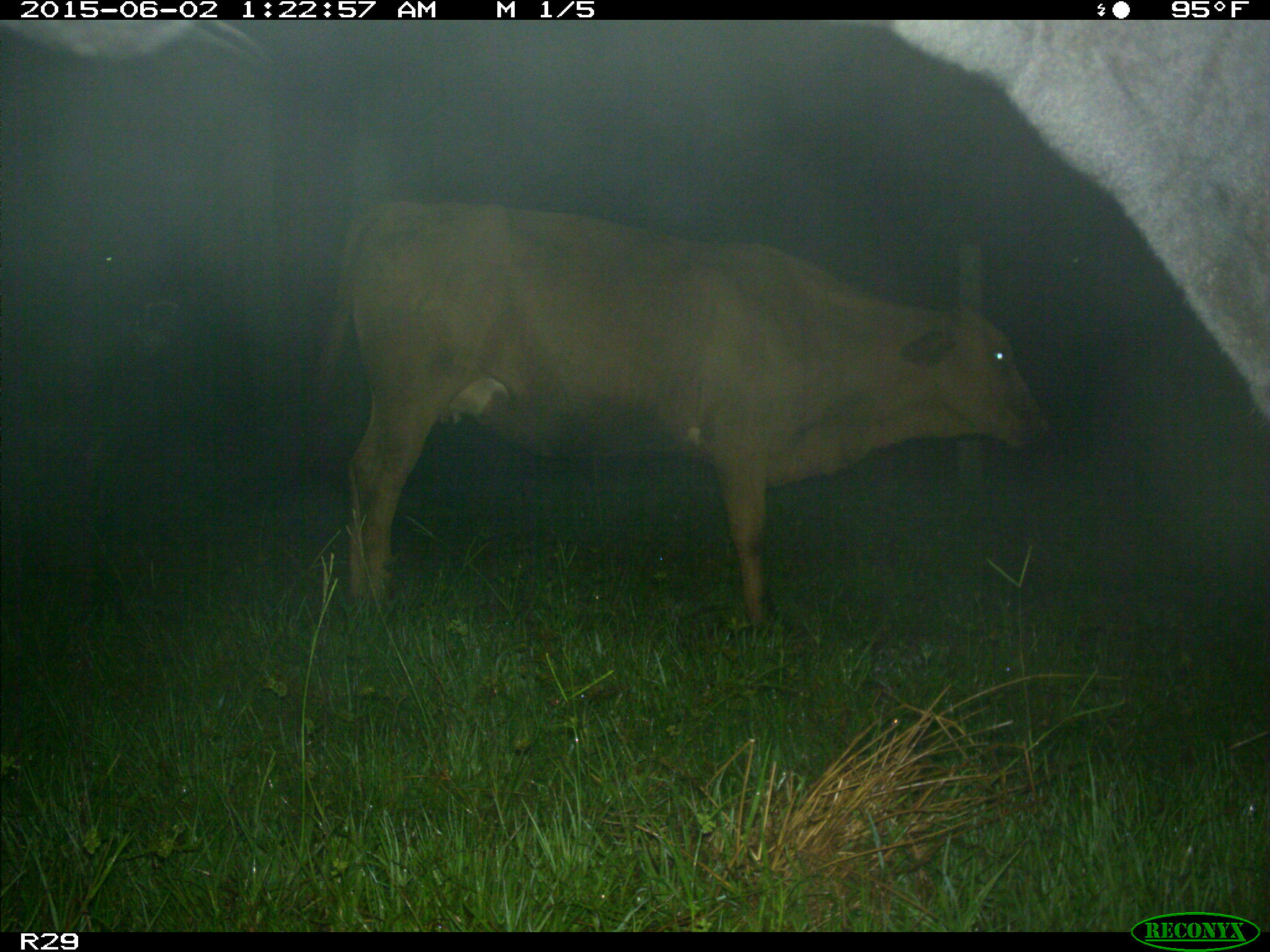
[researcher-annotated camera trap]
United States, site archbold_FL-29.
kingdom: Animalia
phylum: Chordata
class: Mammalia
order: Artiodactyla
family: Bovidae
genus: Bos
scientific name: Bos taurus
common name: domestic cow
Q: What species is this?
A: Bos taurus (domestic cow).